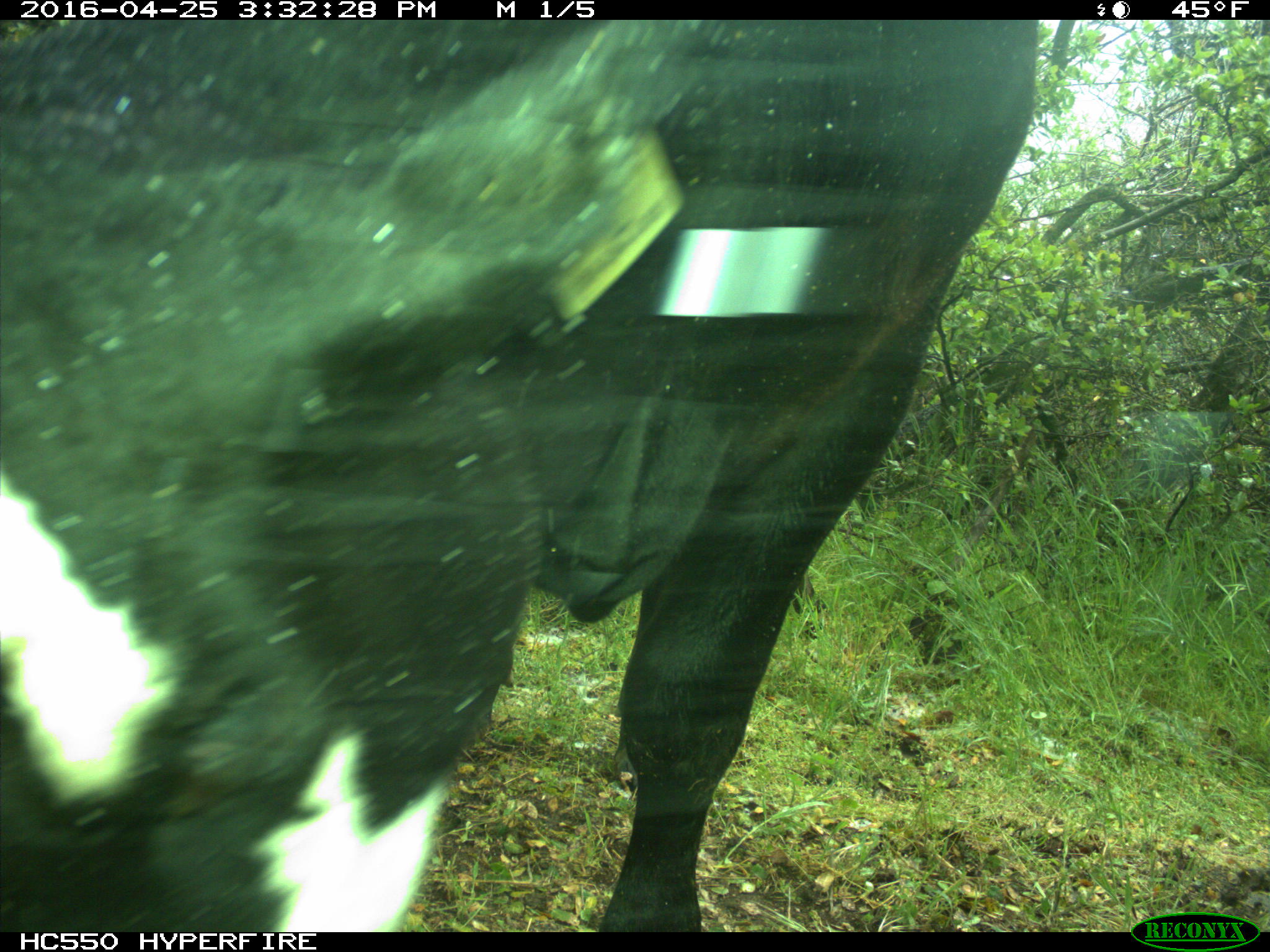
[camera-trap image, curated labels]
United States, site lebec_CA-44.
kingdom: Animalia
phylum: Chordata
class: Mammalia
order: Artiodactyla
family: Bovidae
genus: Bos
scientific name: Bos taurus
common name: domestic cow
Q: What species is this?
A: Bos taurus (domestic cow).